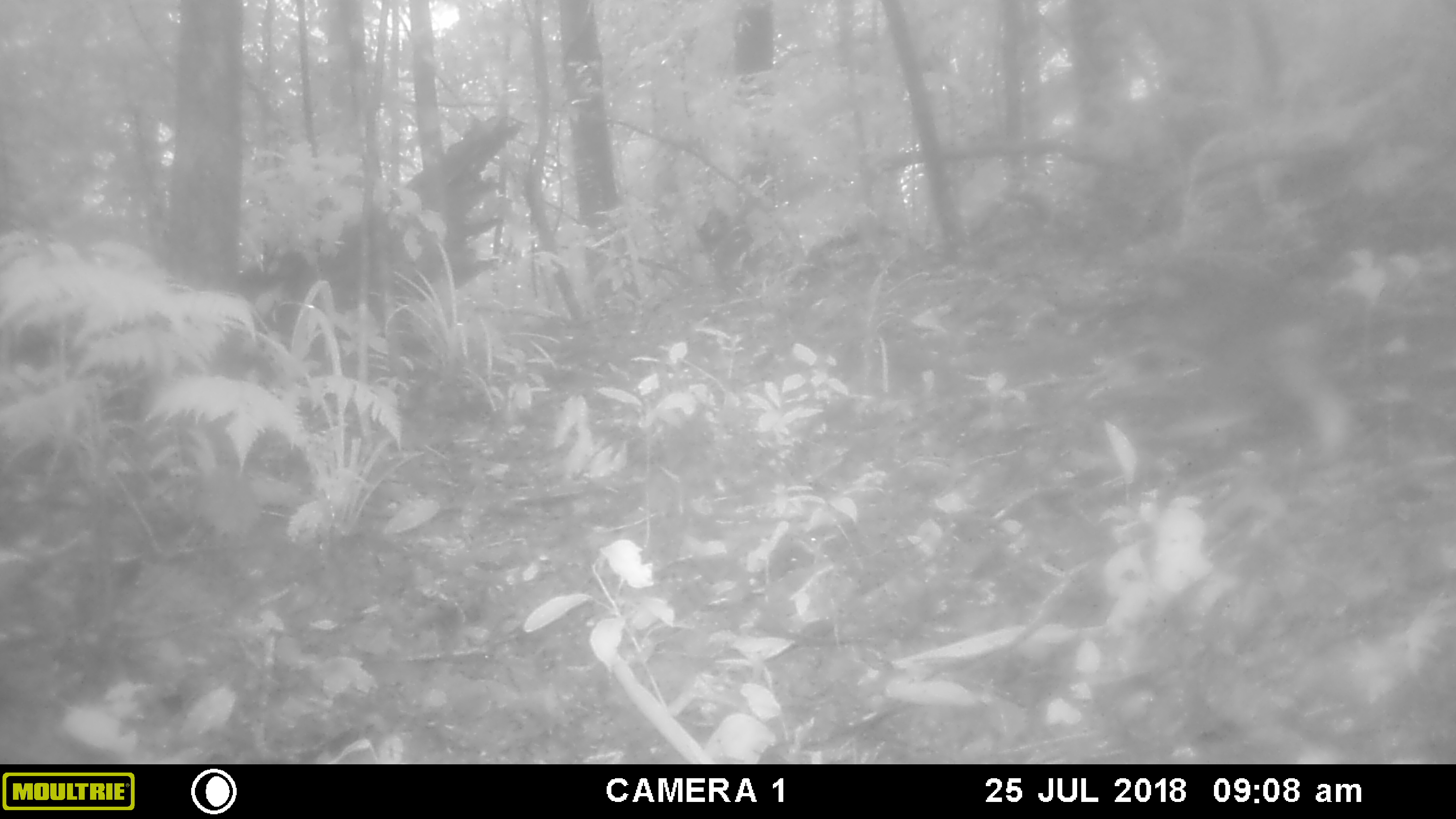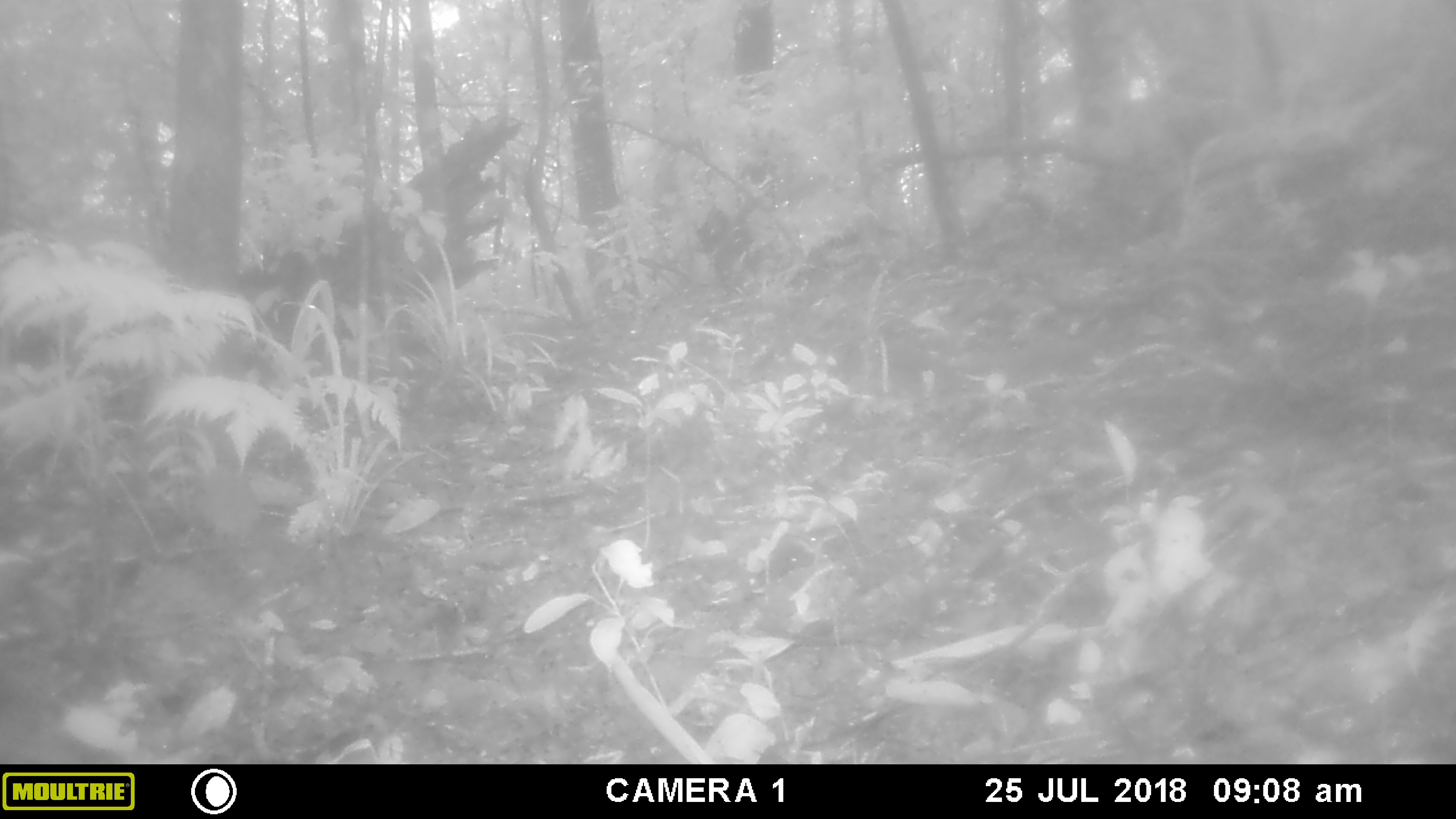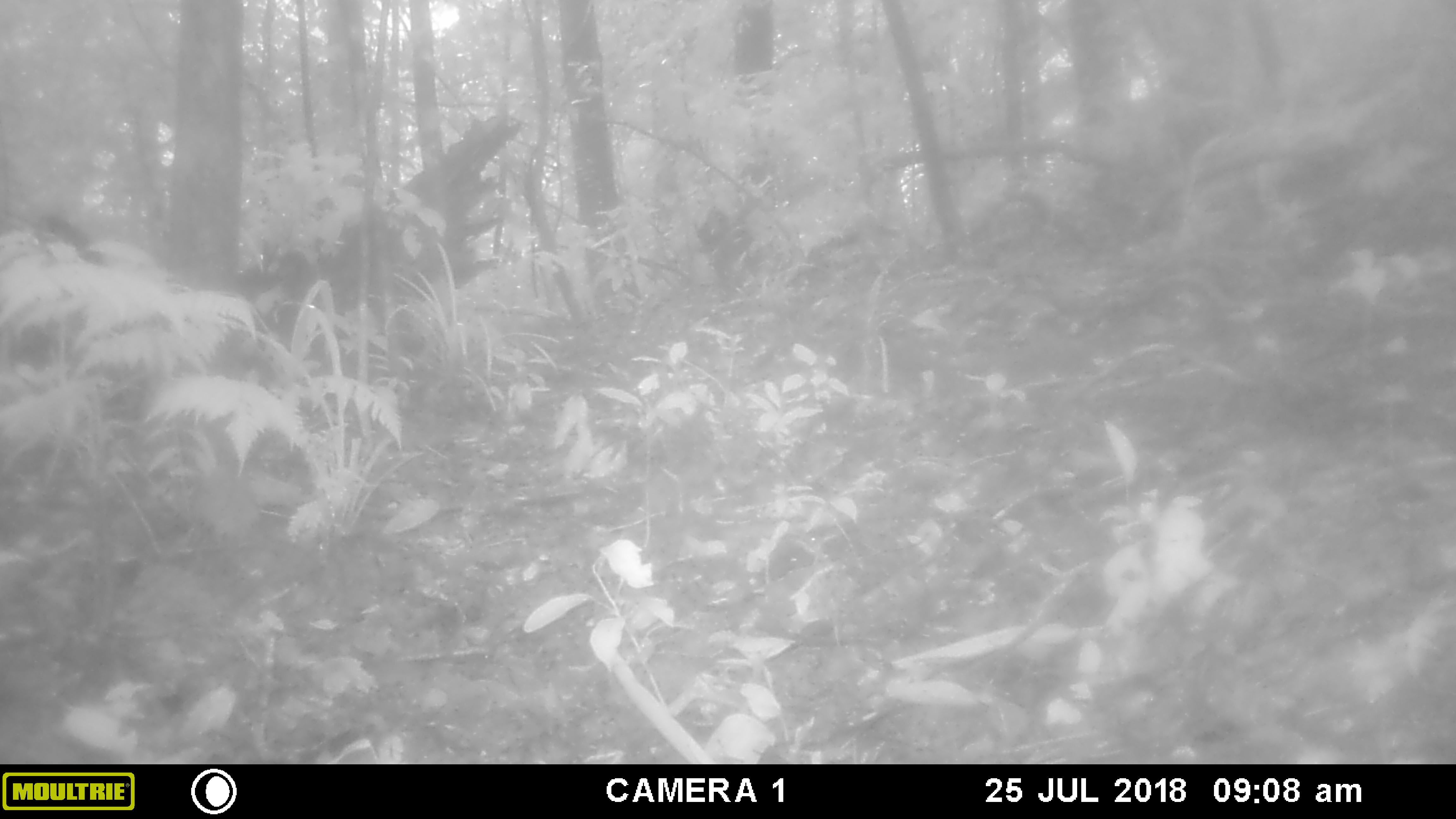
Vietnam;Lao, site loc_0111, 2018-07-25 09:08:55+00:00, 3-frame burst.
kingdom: Animalia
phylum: Chordata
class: Mammalia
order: Primates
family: Cercopithecidae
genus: Macaca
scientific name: Macaca arctoides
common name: stump-tailed macaque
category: stump tailed macaque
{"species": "stump tailed macaque (stump-tailed macaque) (Macaca arctoides)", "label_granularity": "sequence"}